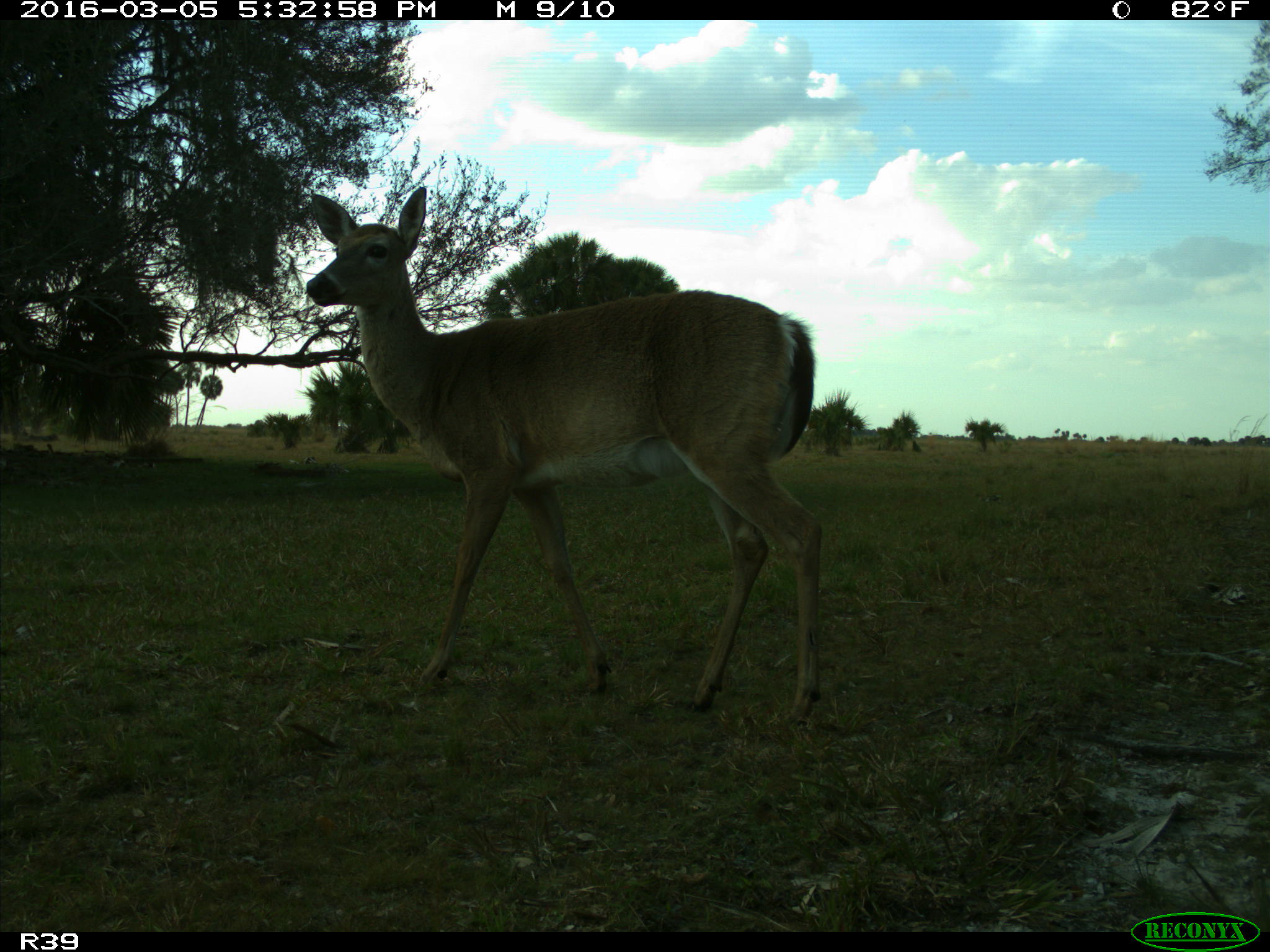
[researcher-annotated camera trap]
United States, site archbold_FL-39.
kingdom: Animalia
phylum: Chordata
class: Mammalia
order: Artiodactyla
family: Cervidae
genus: Odocoileus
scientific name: Odocoileus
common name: deer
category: unidentified deer